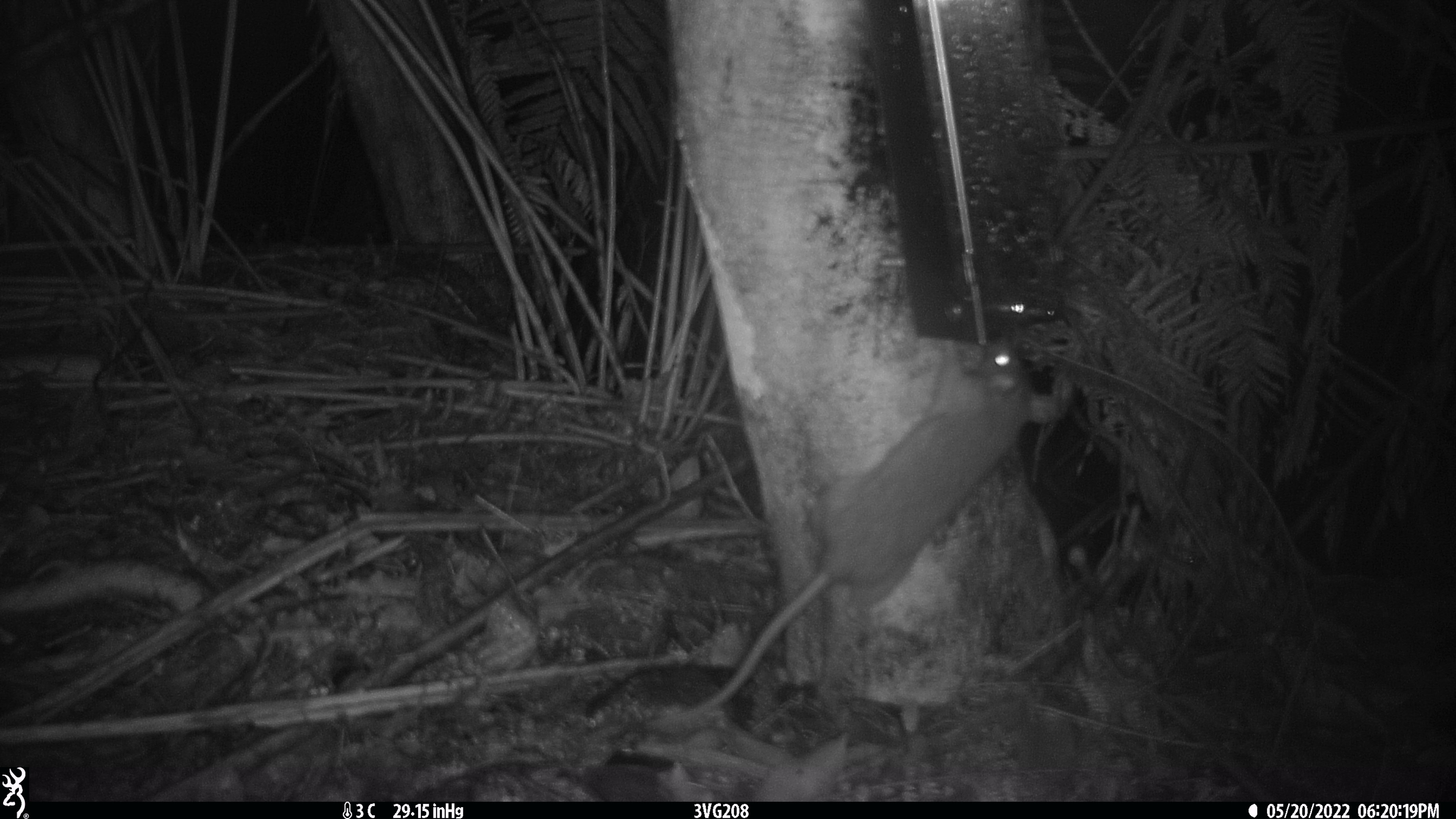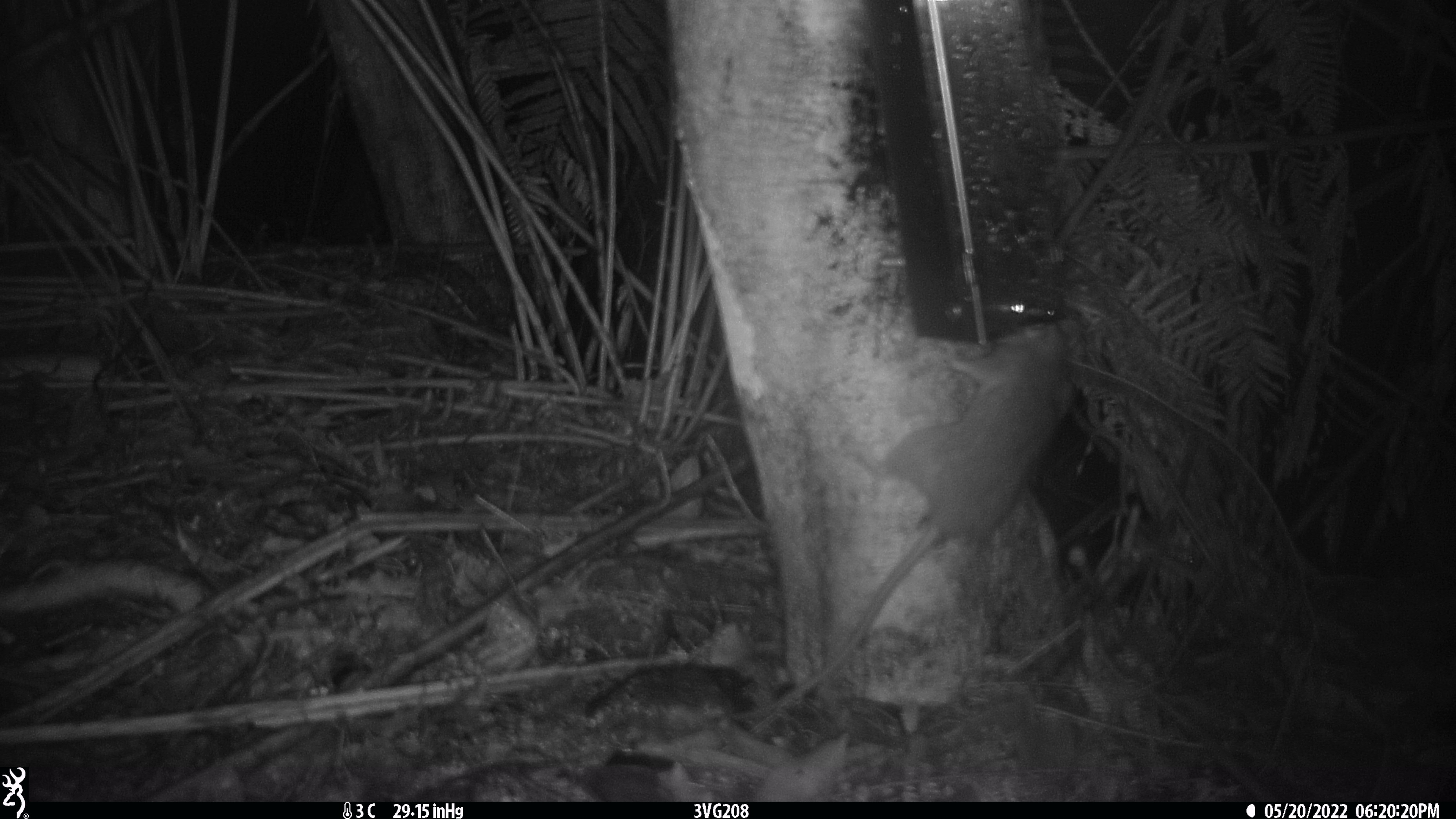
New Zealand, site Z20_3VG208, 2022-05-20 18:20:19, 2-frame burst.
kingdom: Animalia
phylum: Chordata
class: Mammalia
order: Rodentia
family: Muridae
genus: Rattus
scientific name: Rattus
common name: rat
Rat (Rattus).